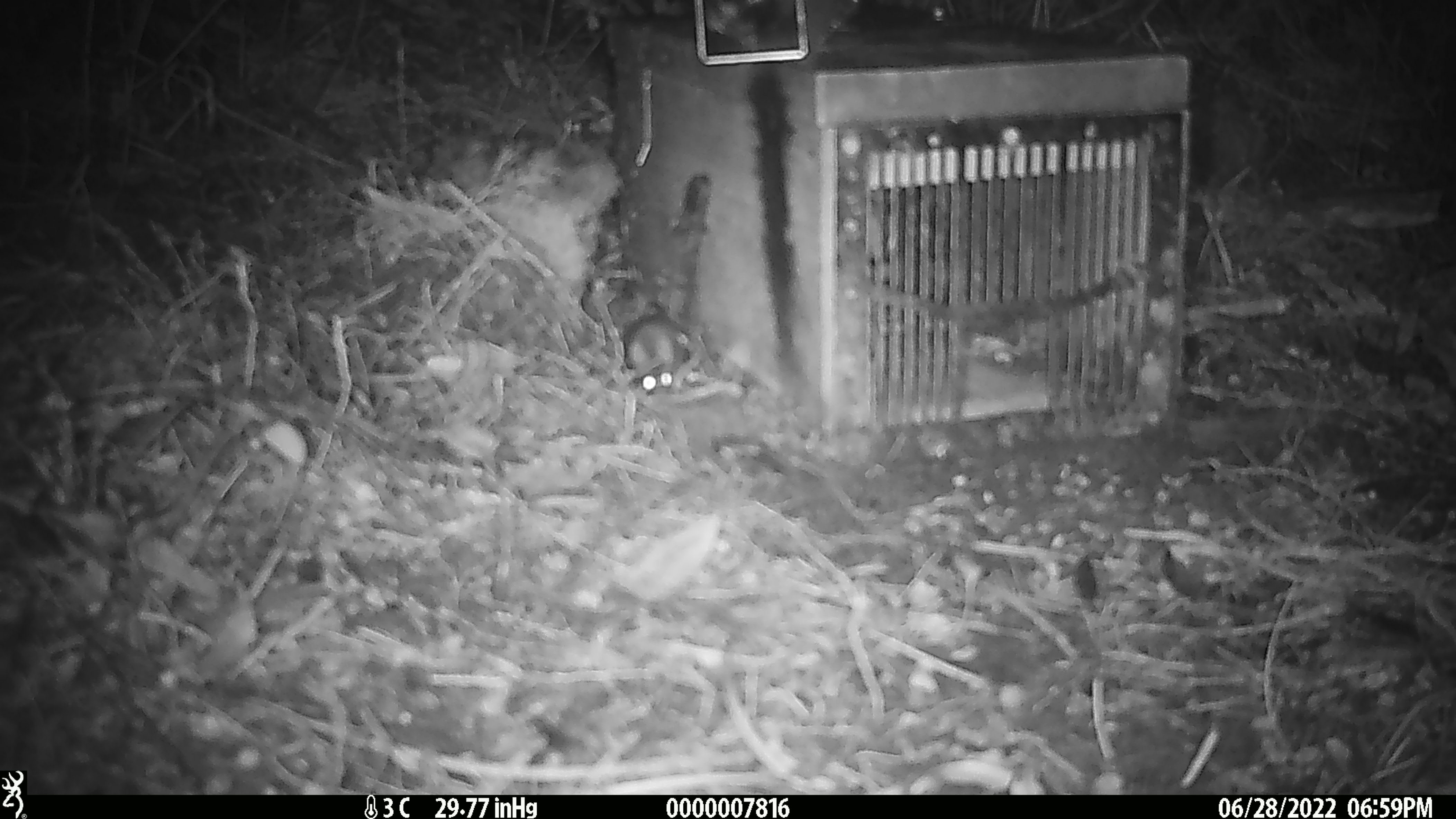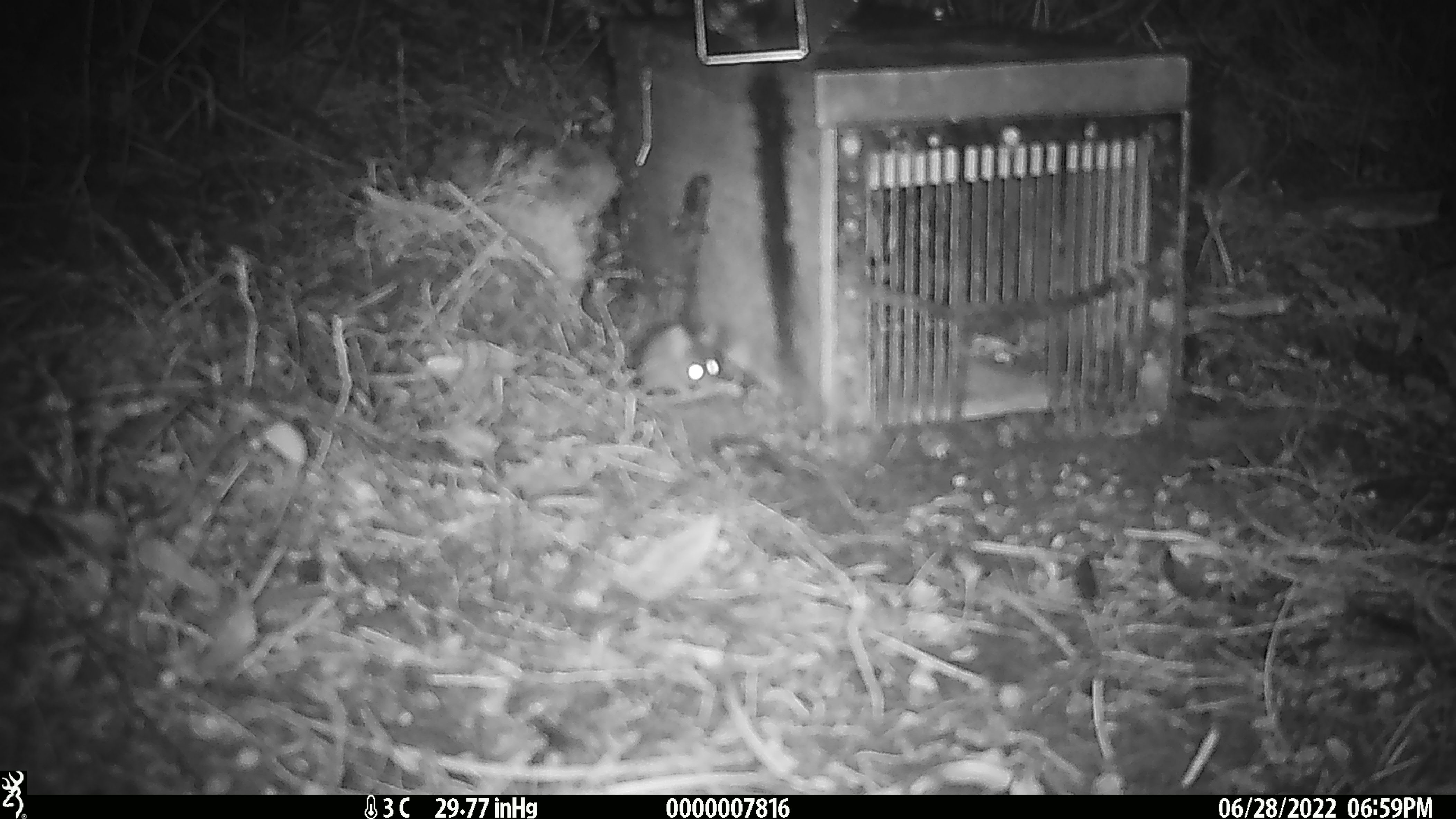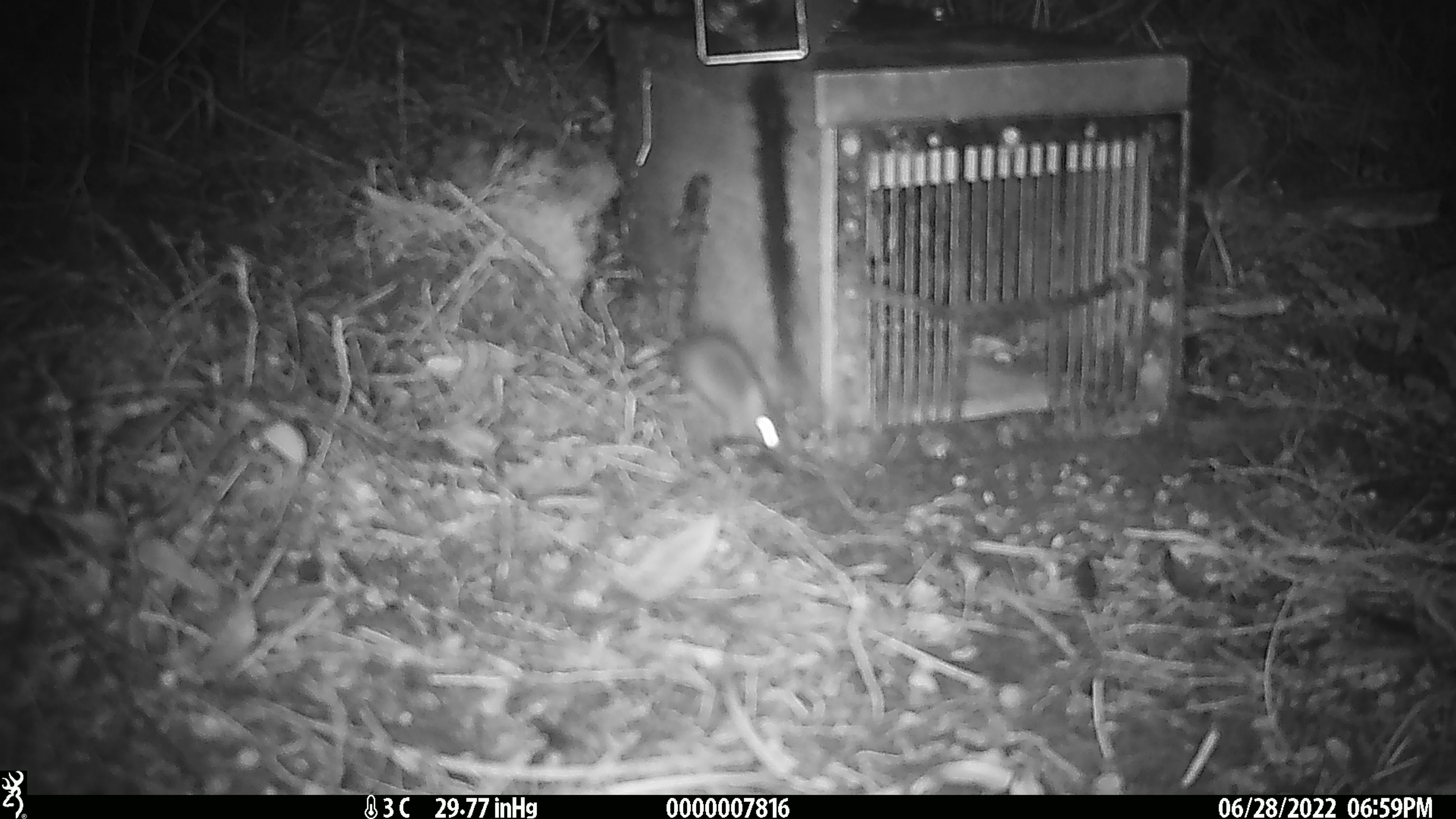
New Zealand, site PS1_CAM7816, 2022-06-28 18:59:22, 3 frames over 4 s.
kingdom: Animalia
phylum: Chordata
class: Mammalia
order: Rodentia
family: Muridae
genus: Mus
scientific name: Mus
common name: mouse